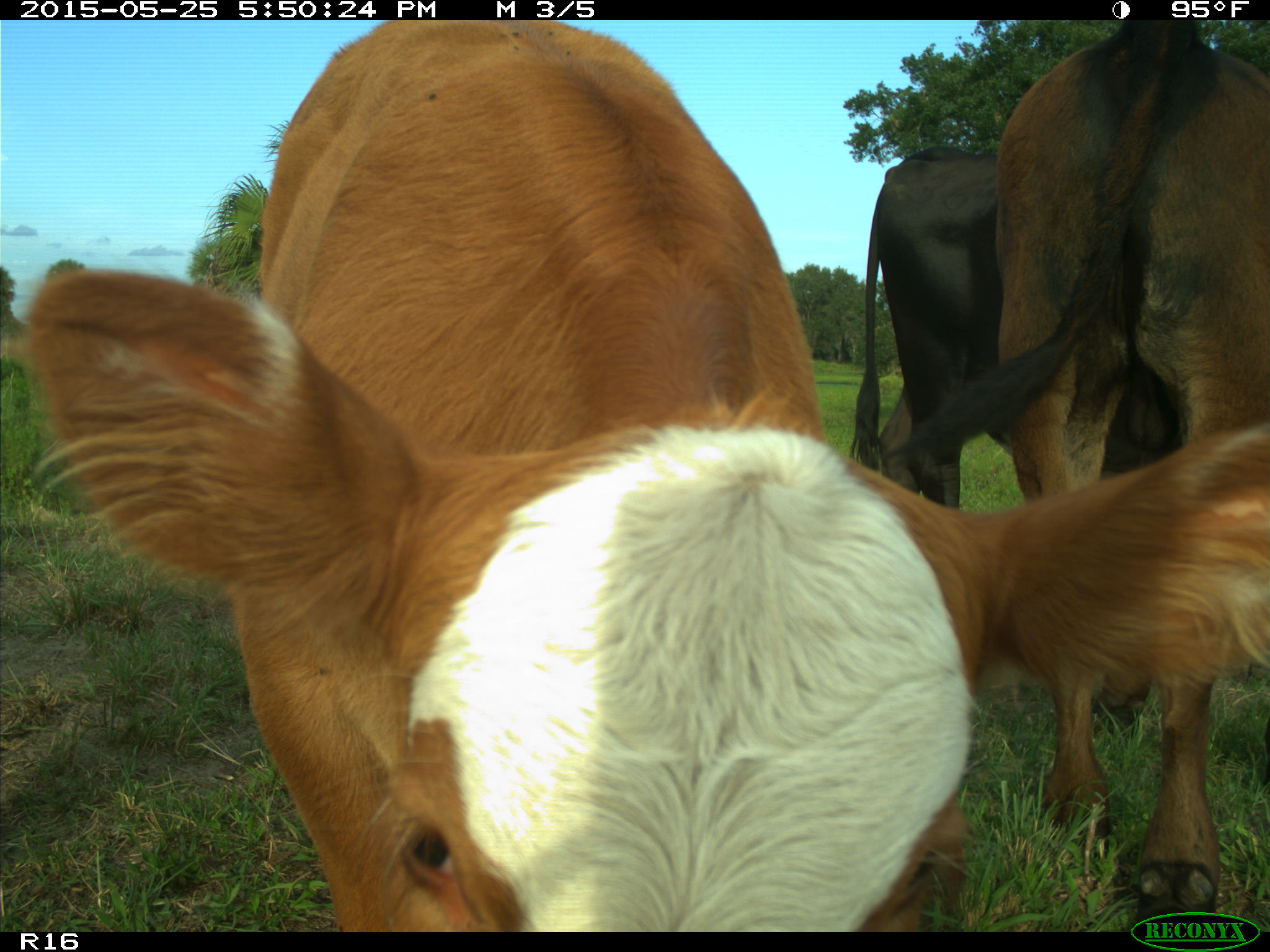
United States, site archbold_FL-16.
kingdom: Animalia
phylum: Chordata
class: Mammalia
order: Artiodactyla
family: Bovidae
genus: Bos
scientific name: Bos taurus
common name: domestic cow